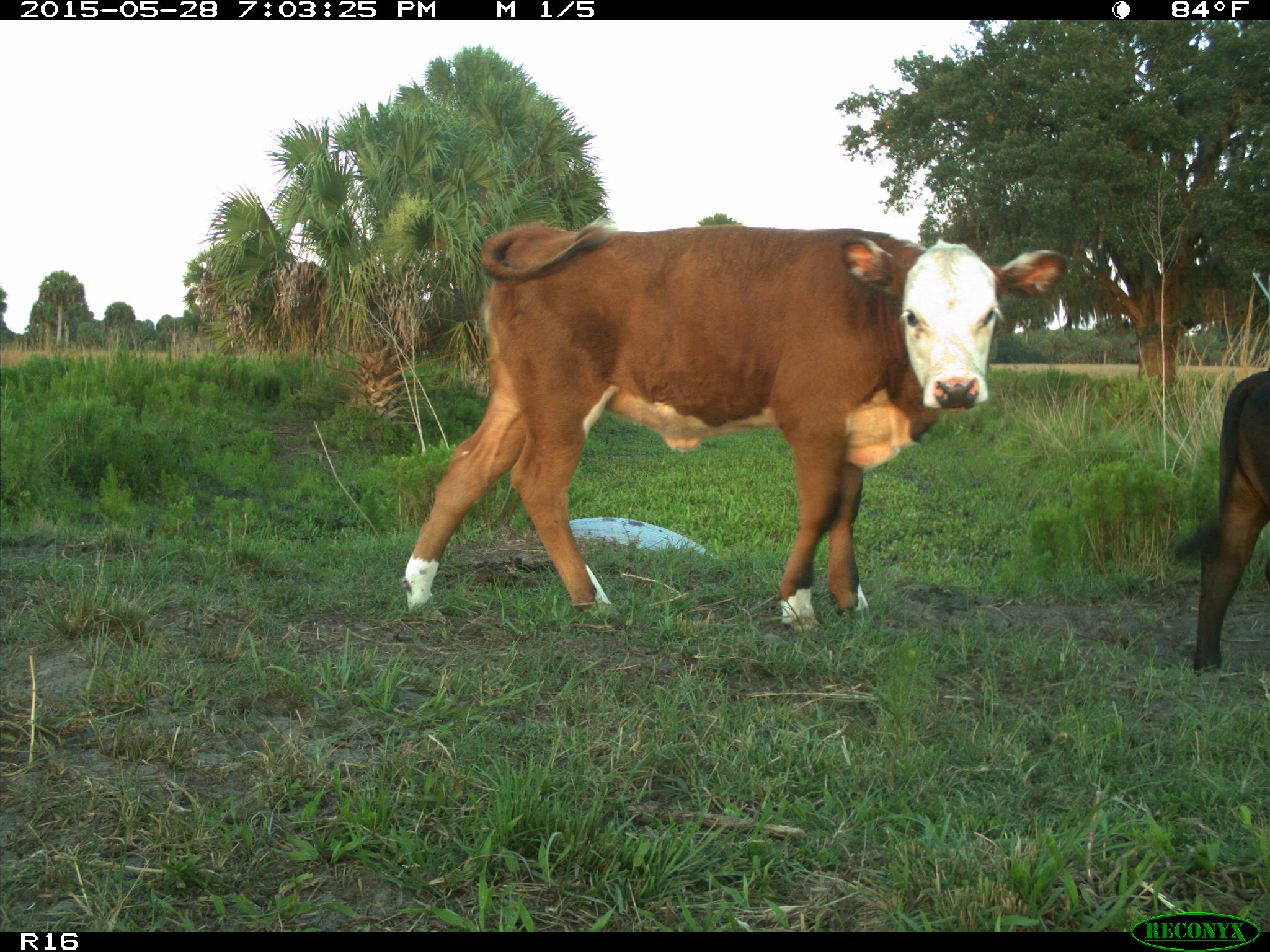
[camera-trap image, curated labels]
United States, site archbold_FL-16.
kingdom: Animalia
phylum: Chordata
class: Mammalia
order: Artiodactyla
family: Bovidae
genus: Bos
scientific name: Bos taurus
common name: domestic cow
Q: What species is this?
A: Bos taurus (domestic cow).